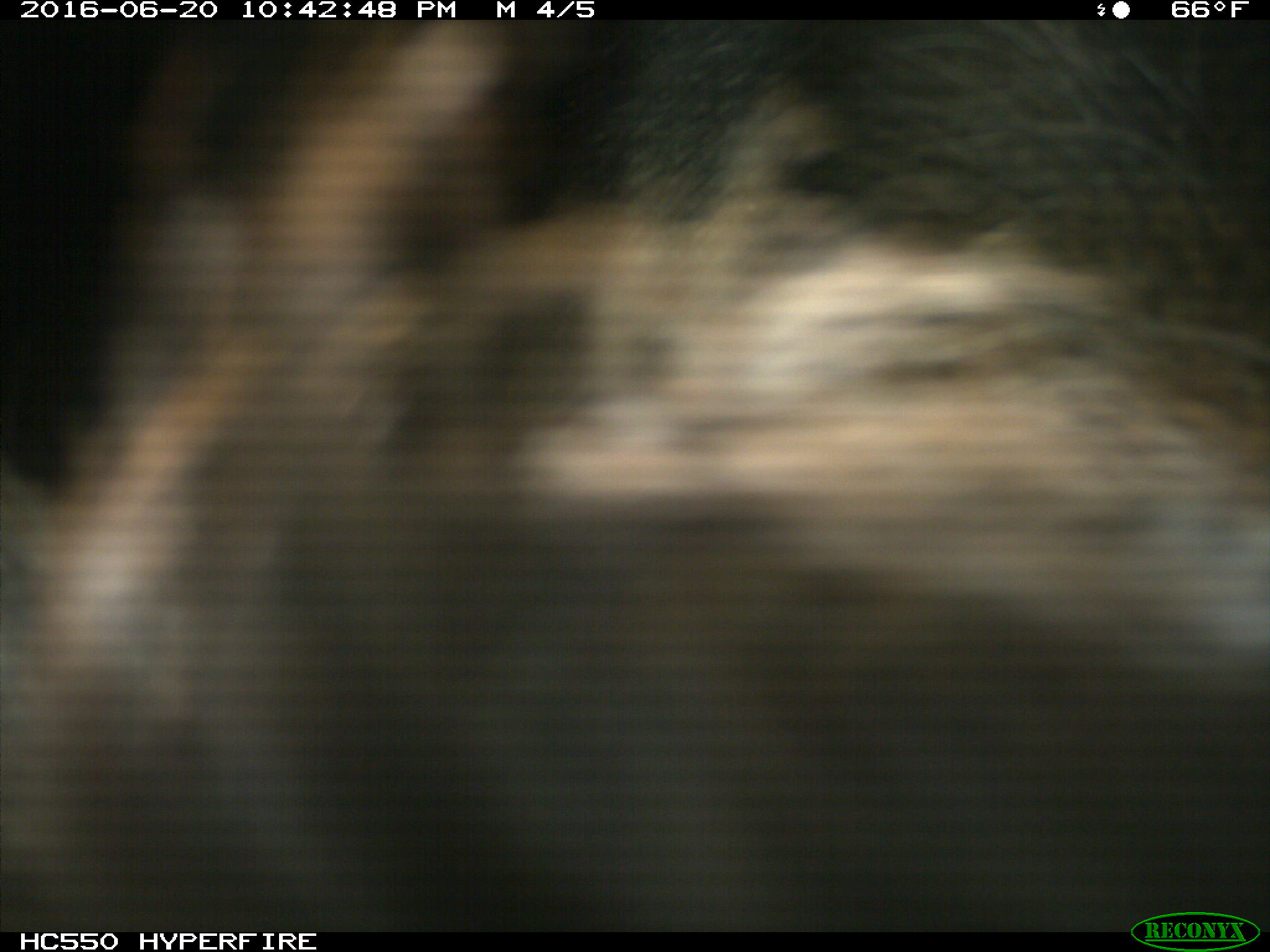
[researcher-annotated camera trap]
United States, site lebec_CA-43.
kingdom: Animalia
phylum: Chordata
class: Mammalia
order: Artiodactyla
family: Bovidae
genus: Bos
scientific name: Bos taurus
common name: domestic cow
Bos taurus (domestic cow).